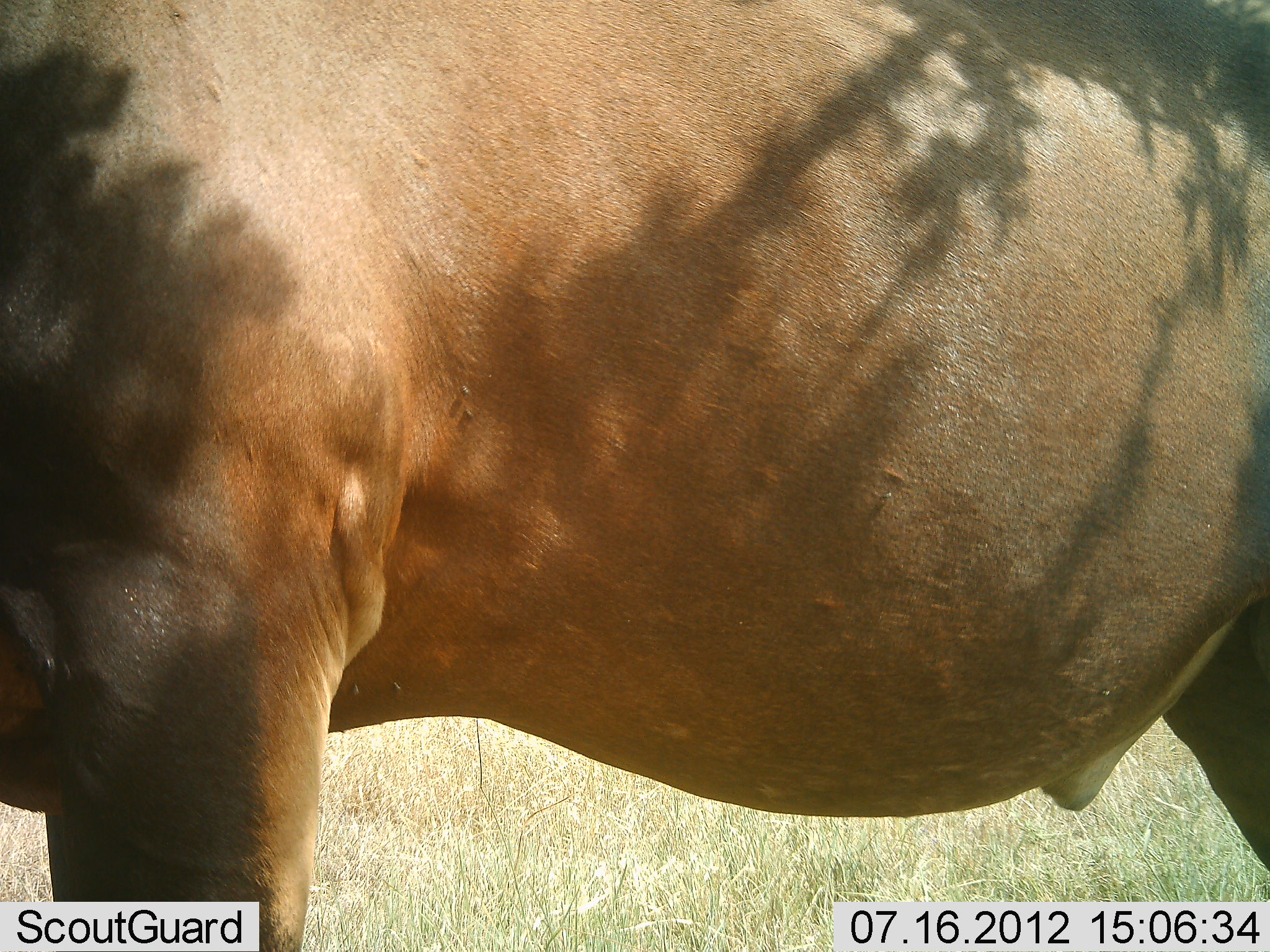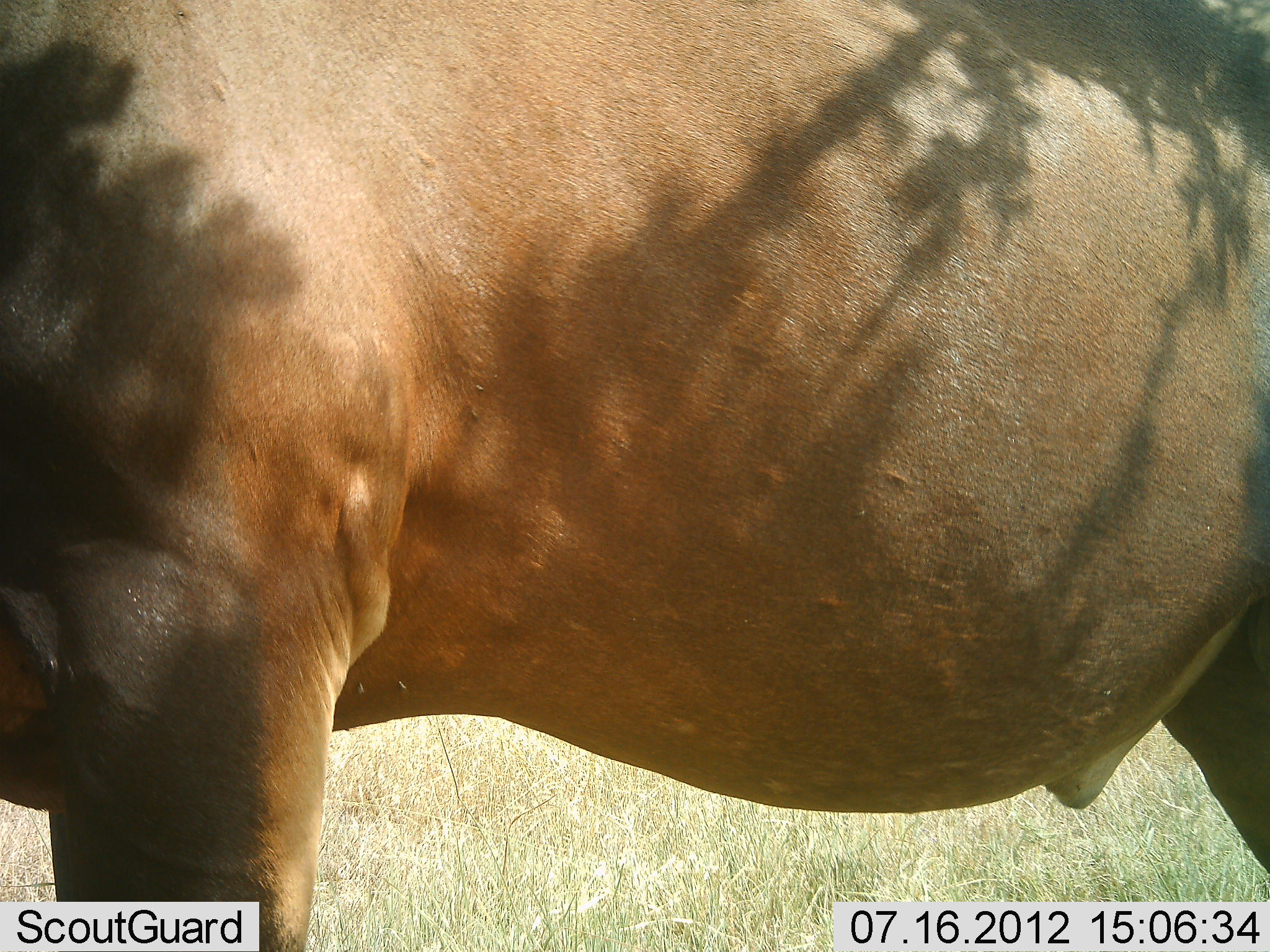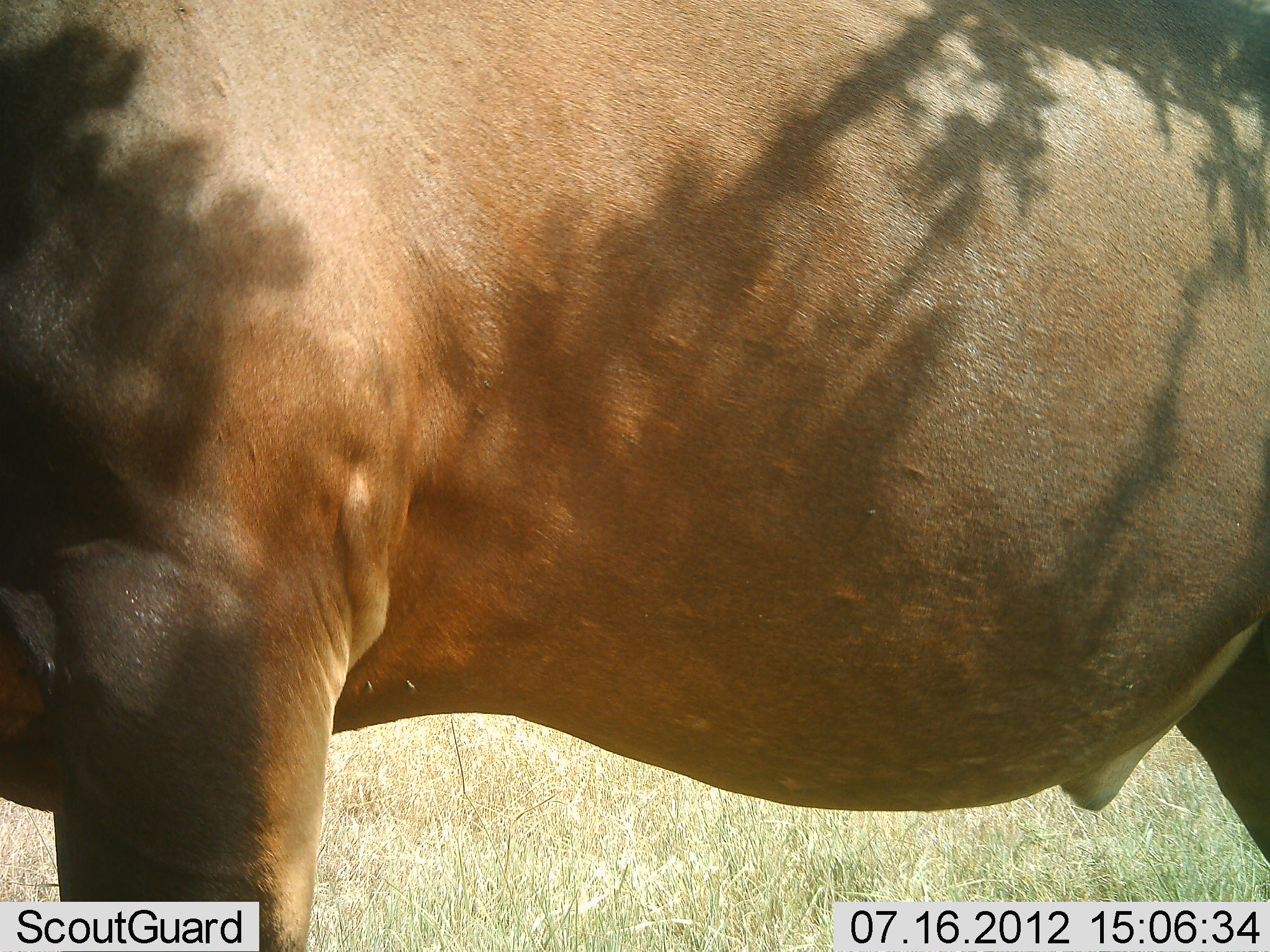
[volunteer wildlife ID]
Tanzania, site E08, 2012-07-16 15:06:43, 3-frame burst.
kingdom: Animalia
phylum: Chordata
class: Mammalia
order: Artiodactyla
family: Bovidae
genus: Damaliscus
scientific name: Damaliscus lunatus jimela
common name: topi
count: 1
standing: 90%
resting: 10%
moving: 0%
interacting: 0%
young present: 0%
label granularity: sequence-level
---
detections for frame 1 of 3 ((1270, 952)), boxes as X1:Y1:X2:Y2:
animal: 1:1:1268:952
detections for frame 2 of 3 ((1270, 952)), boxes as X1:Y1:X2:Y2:
animal: 1:1:1268:952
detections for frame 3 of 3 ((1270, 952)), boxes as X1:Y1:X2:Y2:
animal: 1:1:1268:952